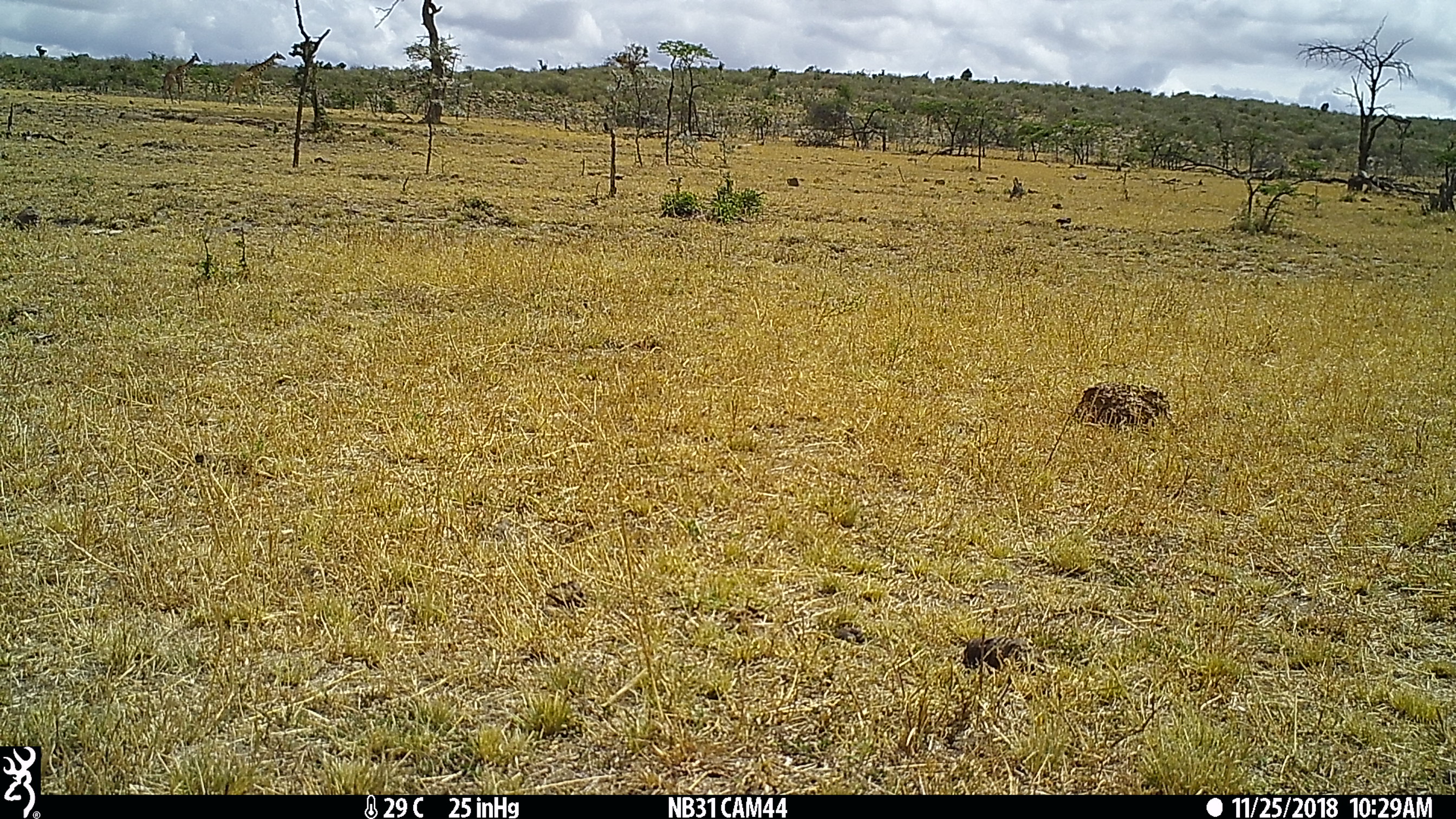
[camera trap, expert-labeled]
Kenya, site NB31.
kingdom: Animalia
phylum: Chordata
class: Mammalia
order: Artiodactyla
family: Giraffidae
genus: Giraffa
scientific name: Giraffa camelopardalis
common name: northern giraffe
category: giraffe